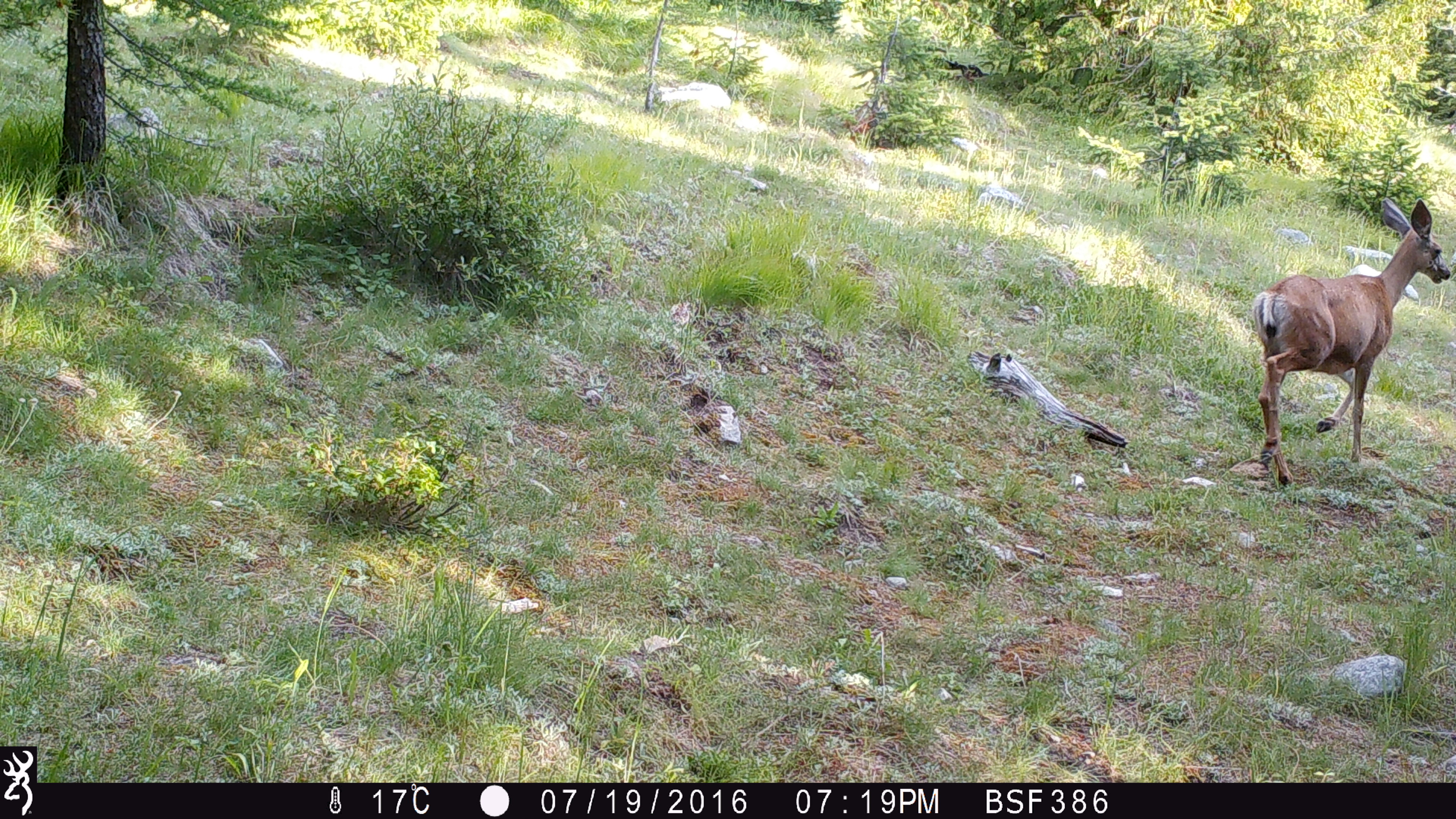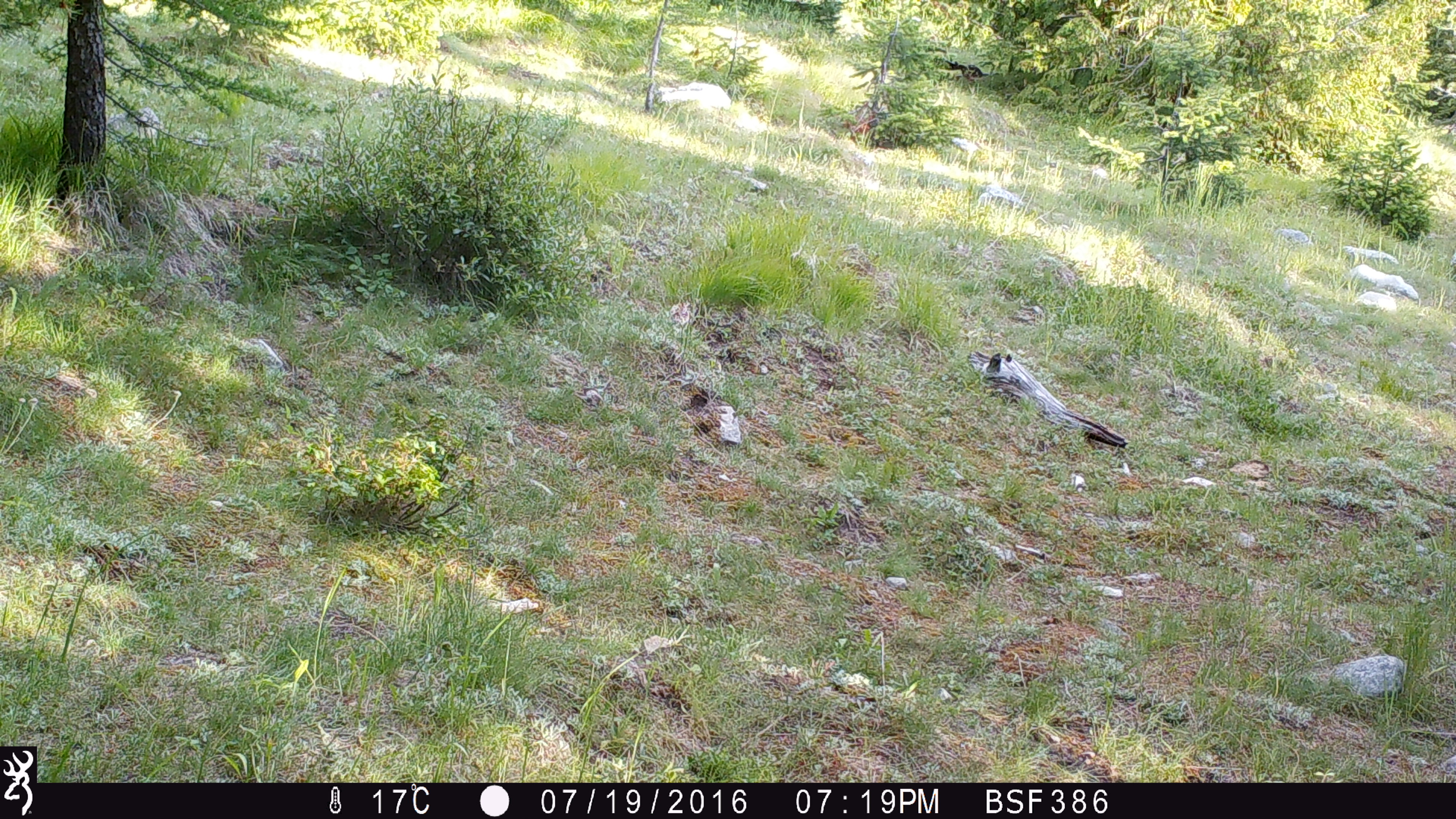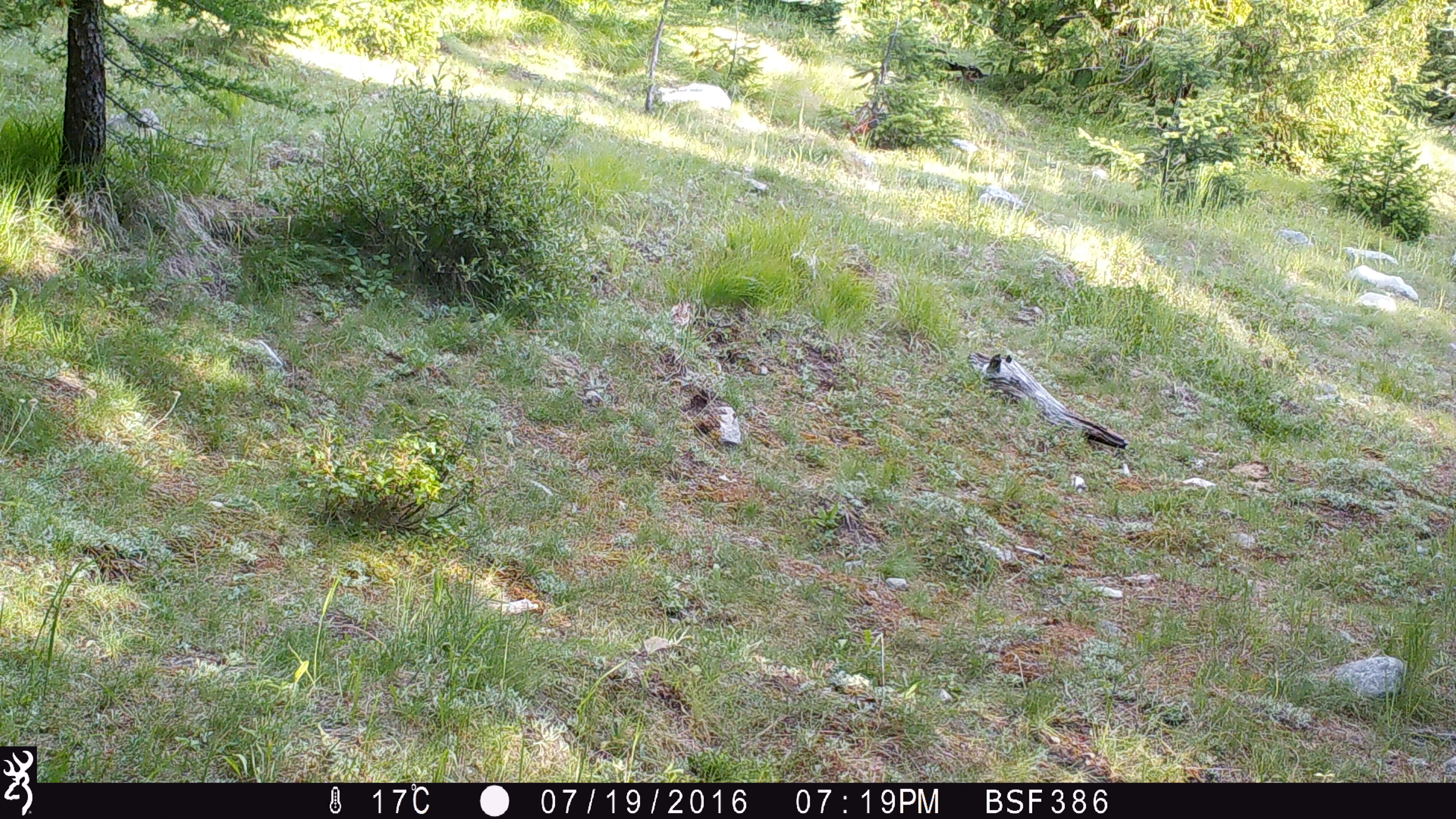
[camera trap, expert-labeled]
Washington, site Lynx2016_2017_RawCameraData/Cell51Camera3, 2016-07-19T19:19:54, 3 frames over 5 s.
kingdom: Animalia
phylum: Chordata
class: Mammalia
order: Artiodactyla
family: Cervidae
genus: Odocoileus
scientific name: Odocoileus hemionus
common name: mule deer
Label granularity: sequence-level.